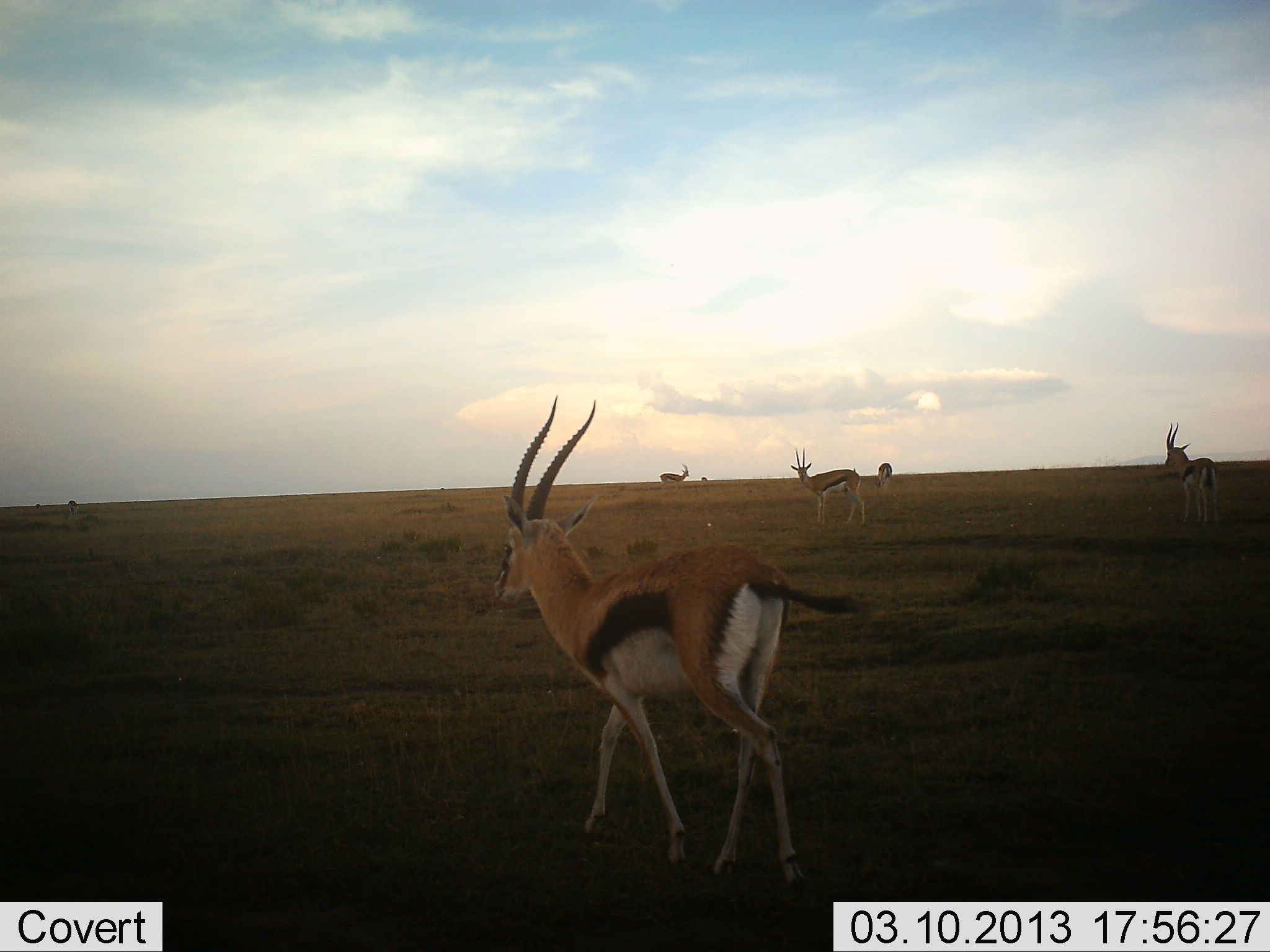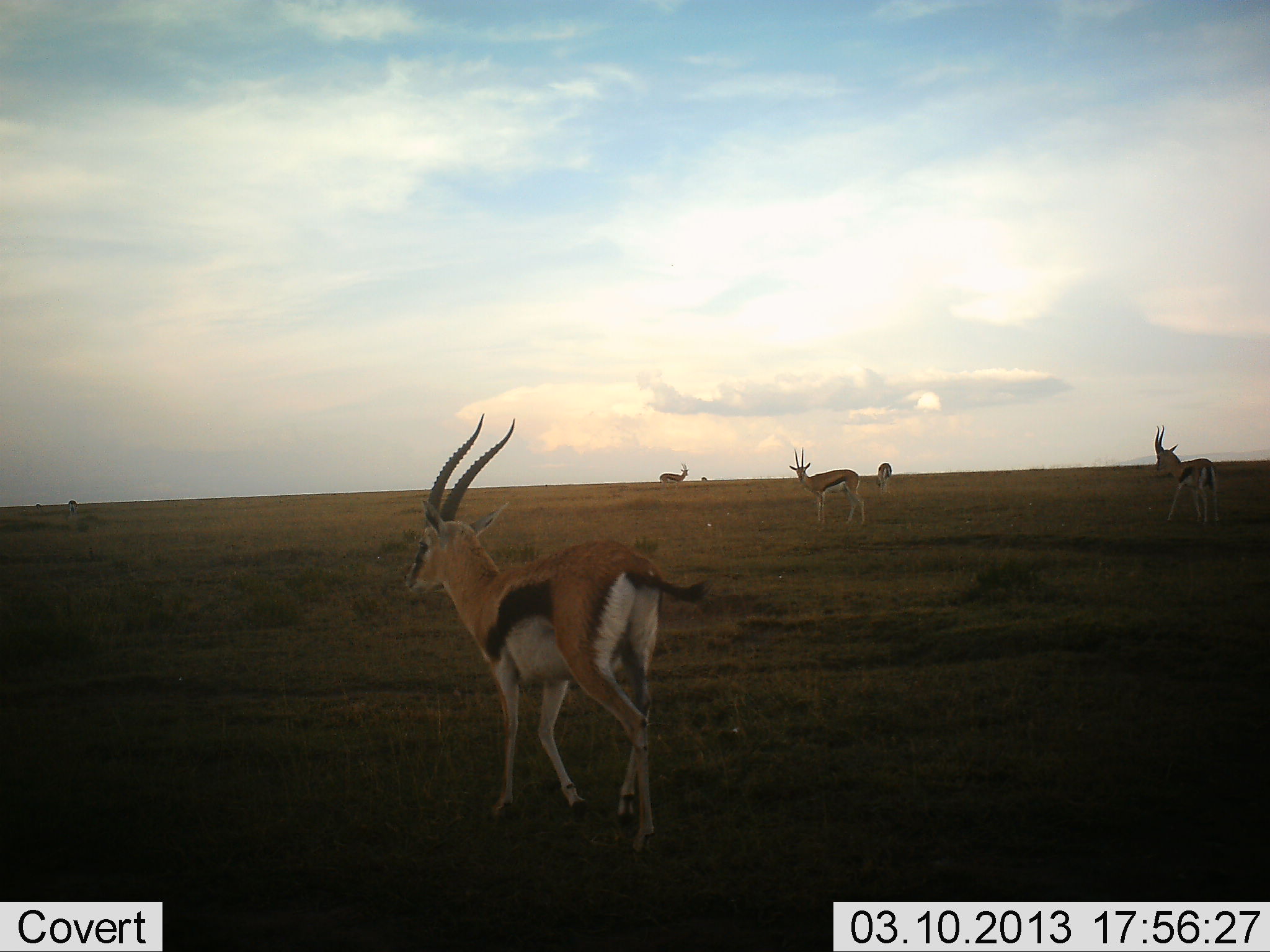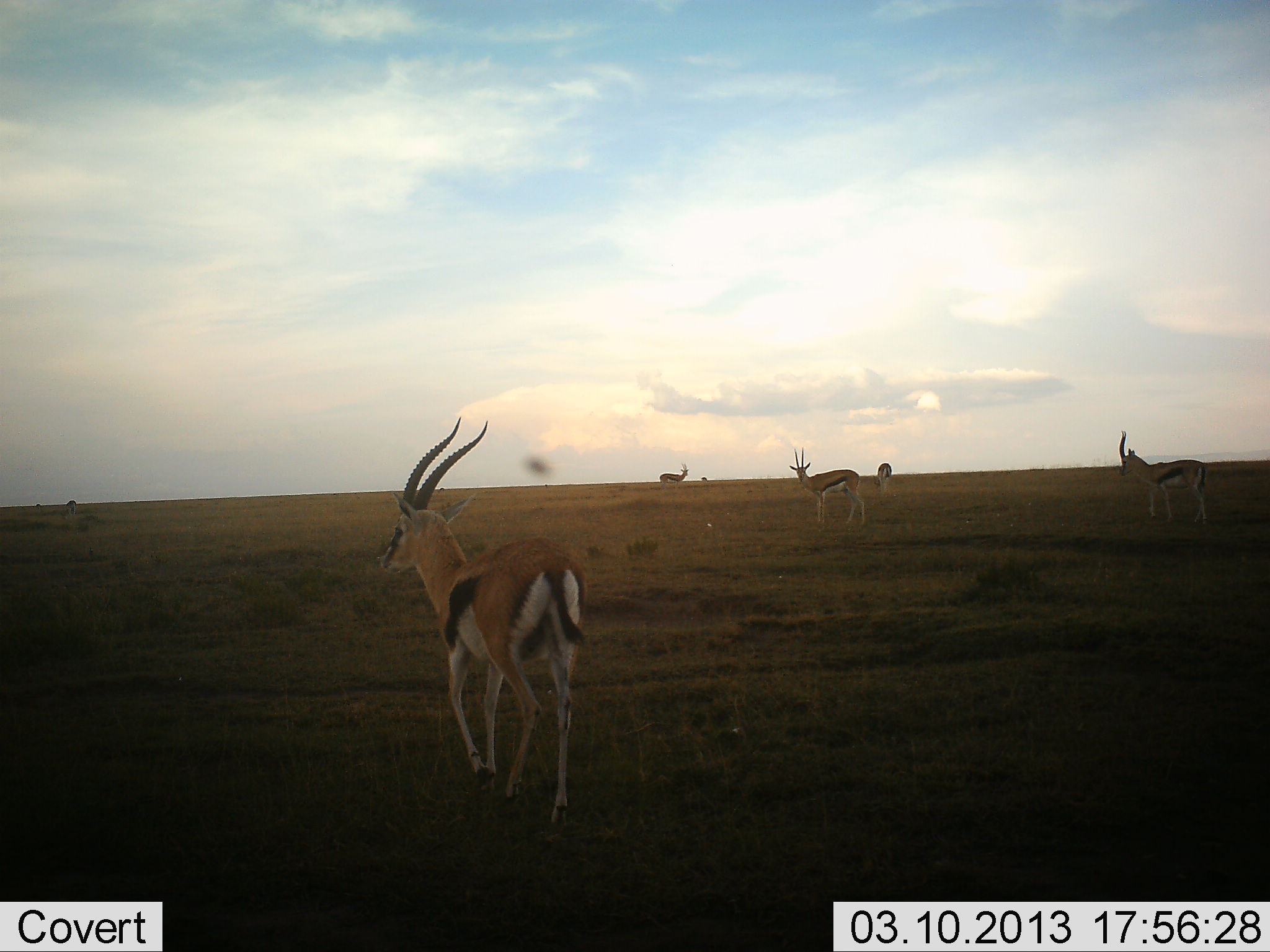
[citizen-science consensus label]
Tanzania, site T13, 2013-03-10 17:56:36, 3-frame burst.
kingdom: Animalia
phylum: Chordata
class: Mammalia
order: Artiodactyla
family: Bovidae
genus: Eudorcas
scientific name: Eudorcas thomsonii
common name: thomson's gazelle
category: gazellethomsons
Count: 5.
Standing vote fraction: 72%.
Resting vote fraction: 0%.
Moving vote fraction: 91%.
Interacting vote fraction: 3%.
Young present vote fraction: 0%.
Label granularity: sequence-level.